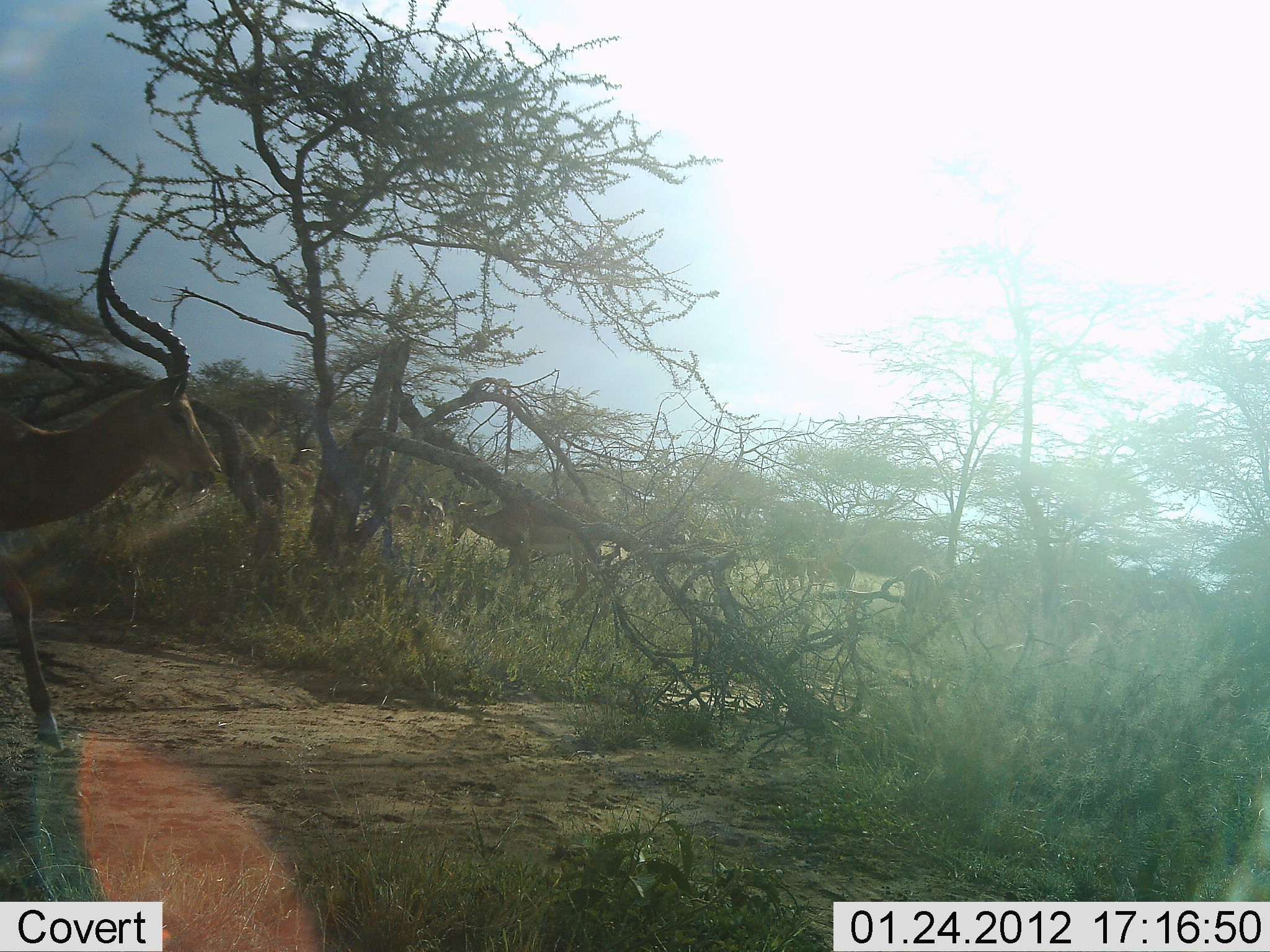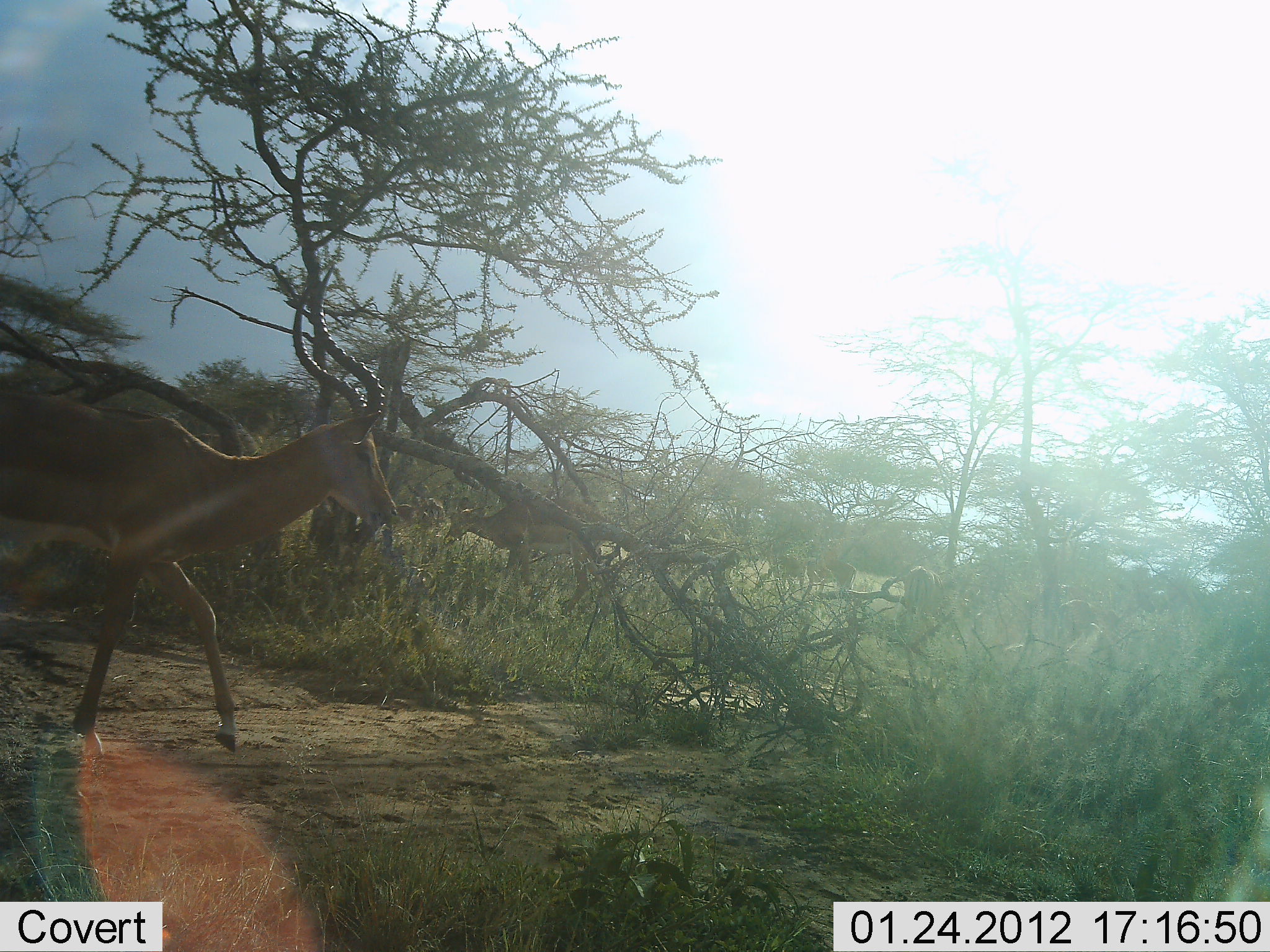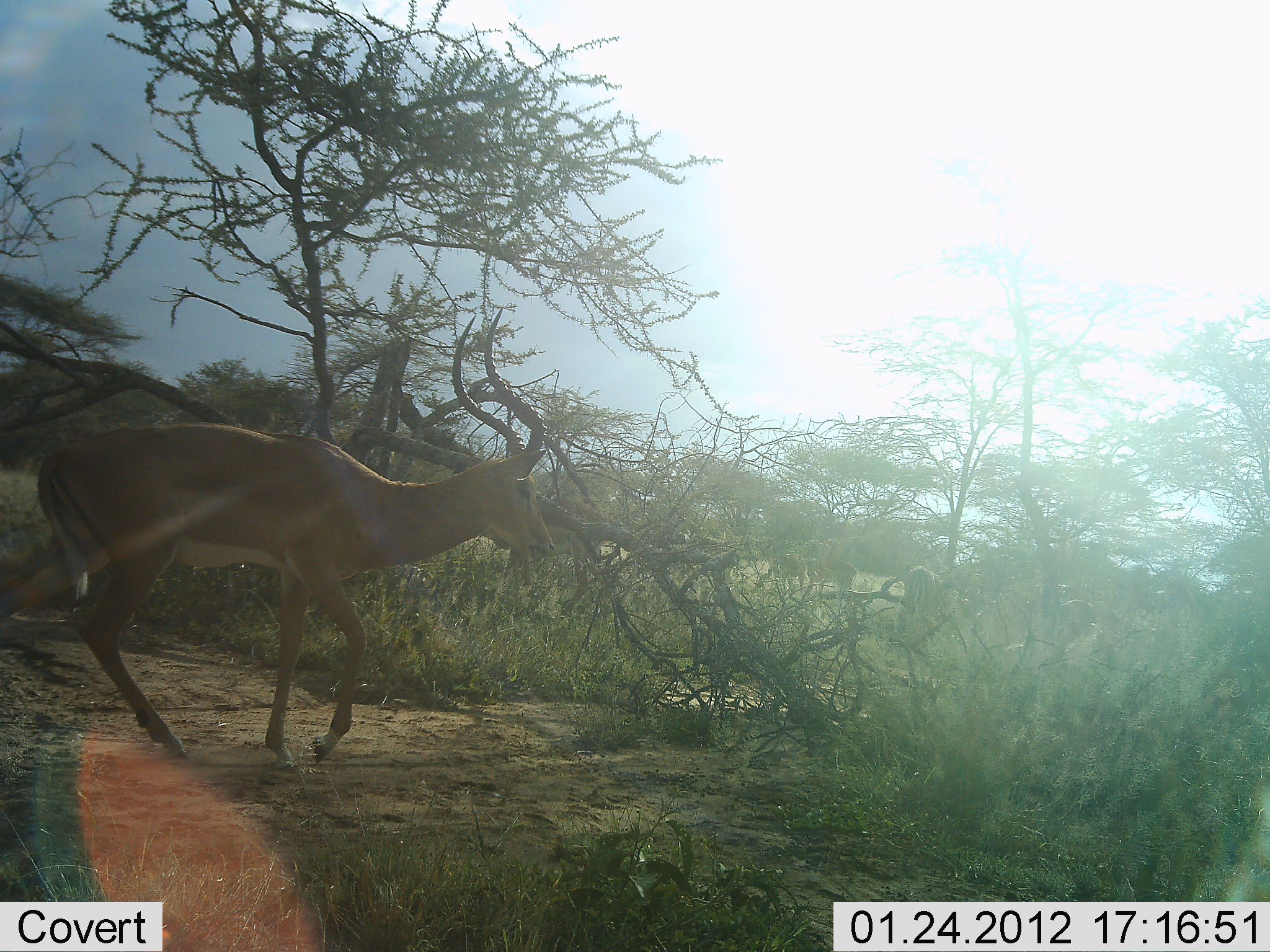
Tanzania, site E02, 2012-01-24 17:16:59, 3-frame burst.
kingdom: Animalia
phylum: Chordata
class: Mammalia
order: Artiodactyla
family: Bovidae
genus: Aepyceros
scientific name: Aepyceros melampus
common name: impala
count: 3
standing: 38%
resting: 0%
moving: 92%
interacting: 0%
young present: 0%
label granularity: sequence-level